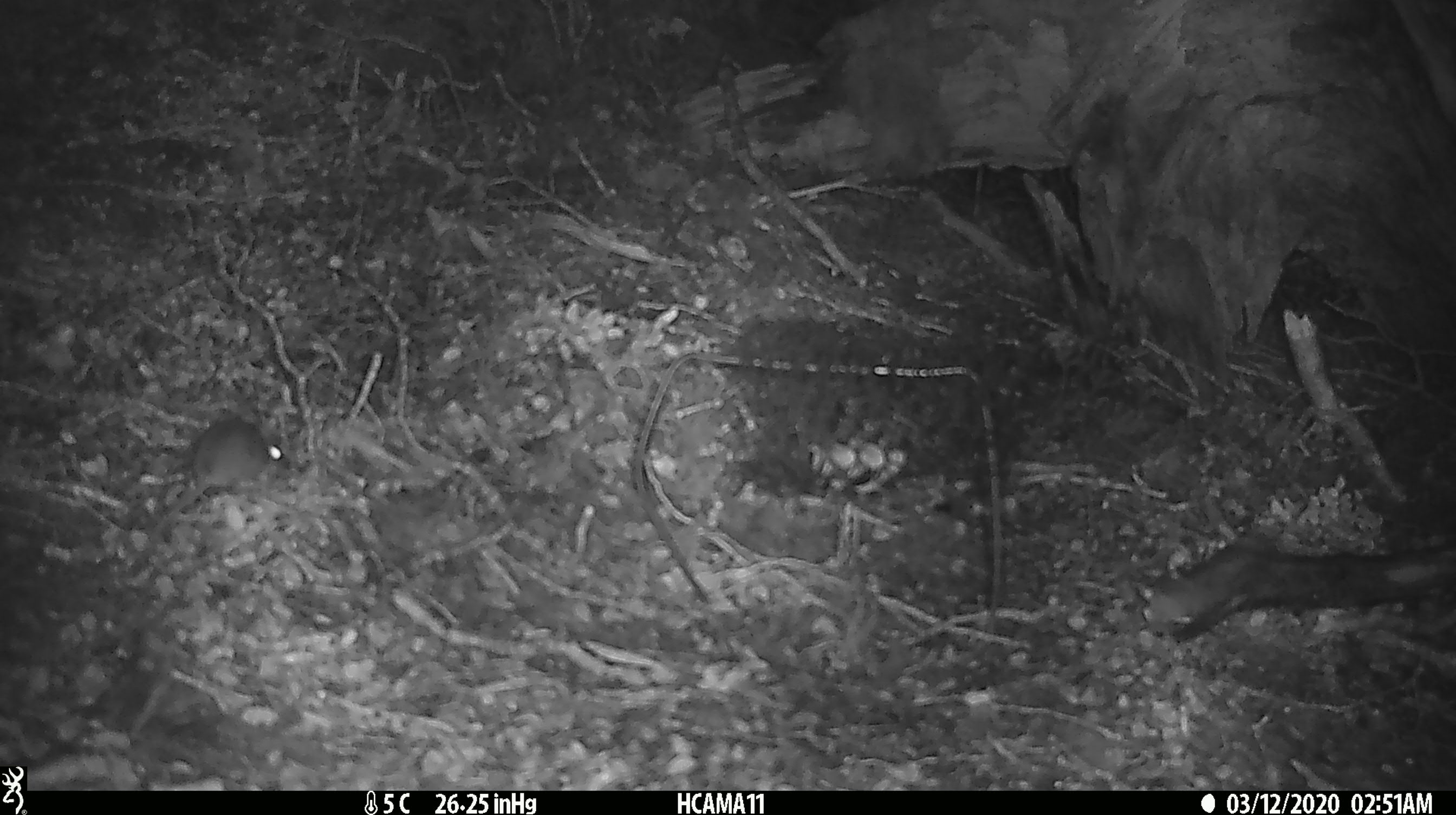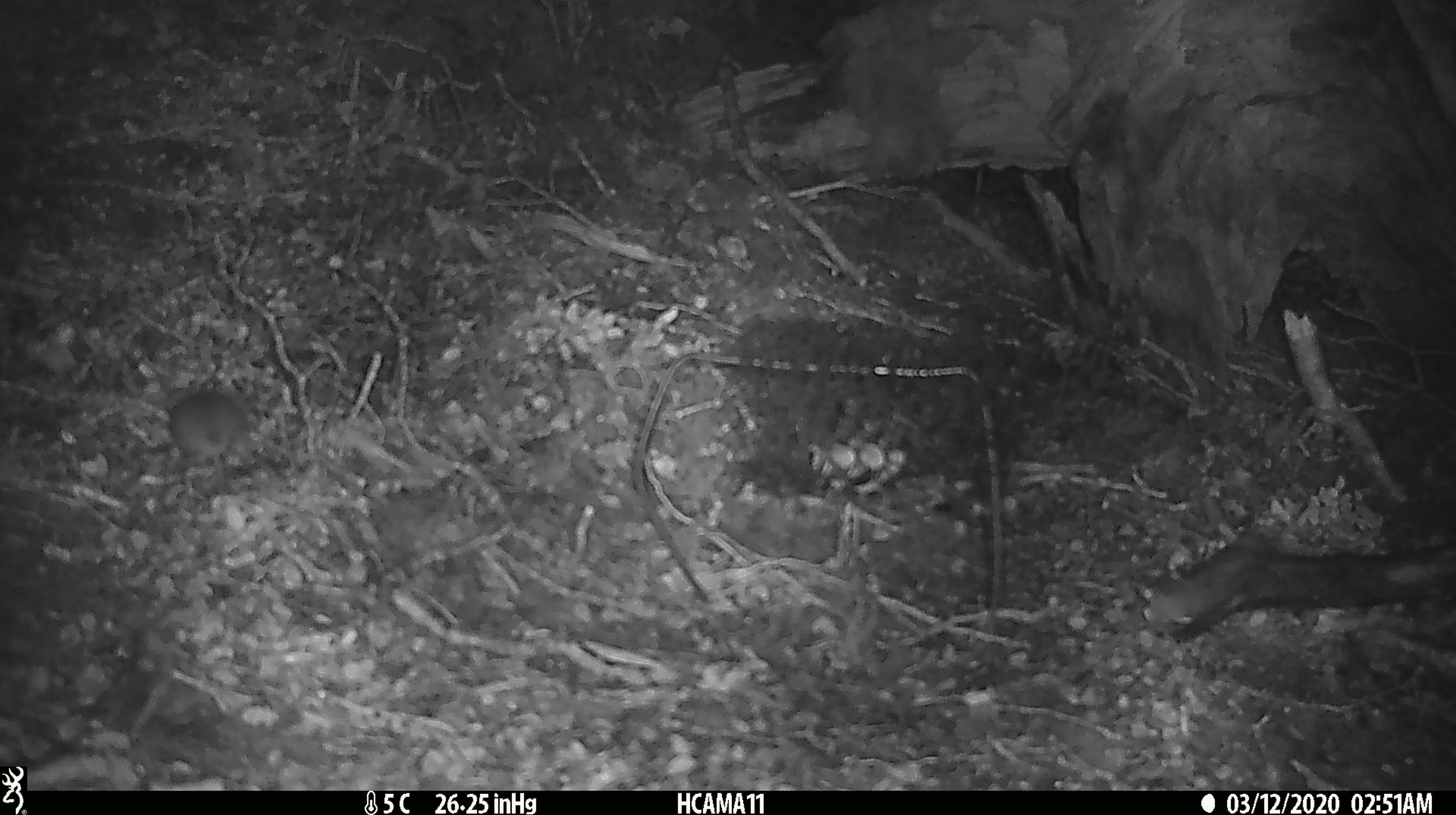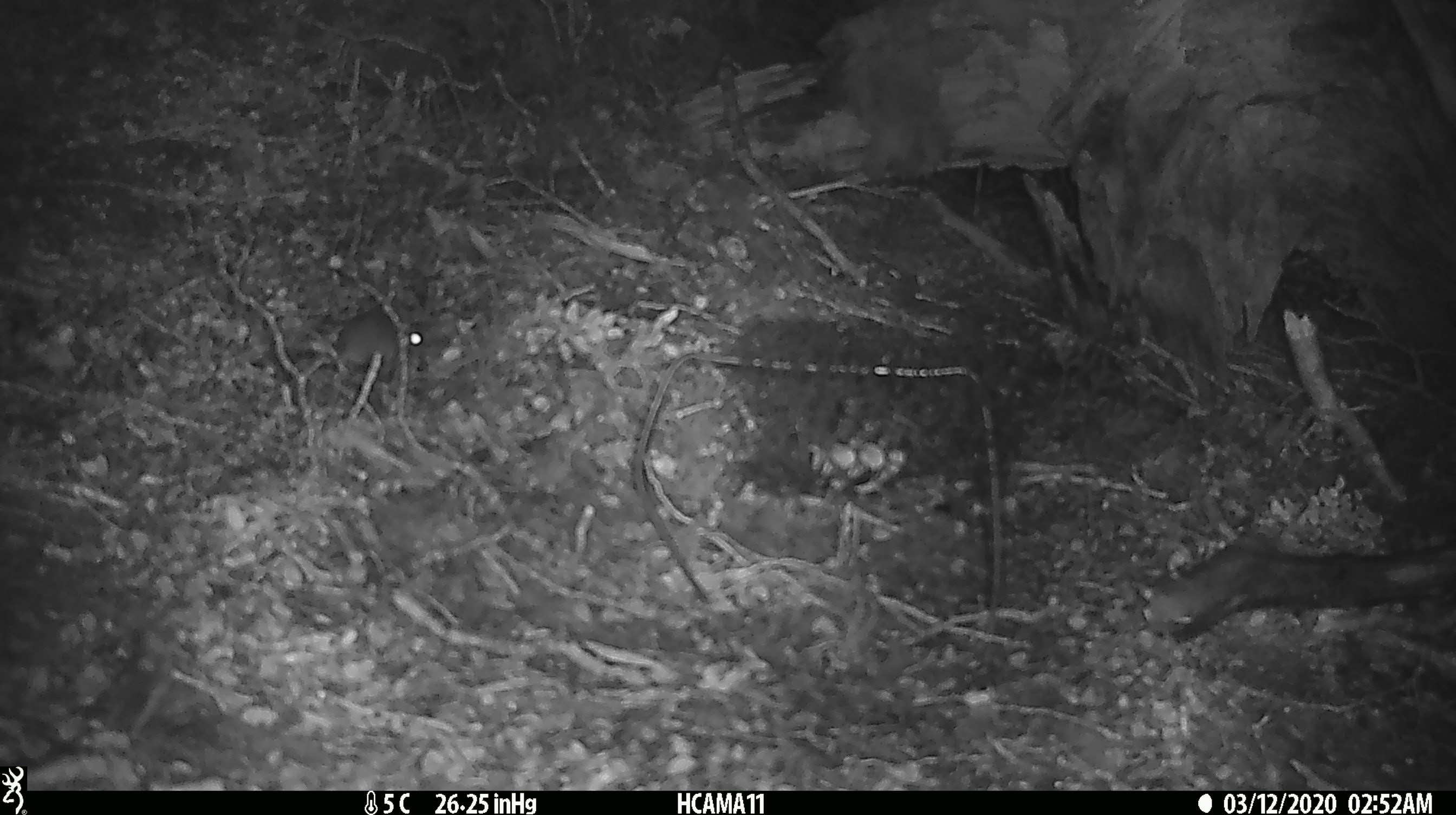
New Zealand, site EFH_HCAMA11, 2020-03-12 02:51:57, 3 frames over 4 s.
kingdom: Animalia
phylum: Chordata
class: Mammalia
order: Rodentia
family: Muridae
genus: Mus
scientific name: Mus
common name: mouse